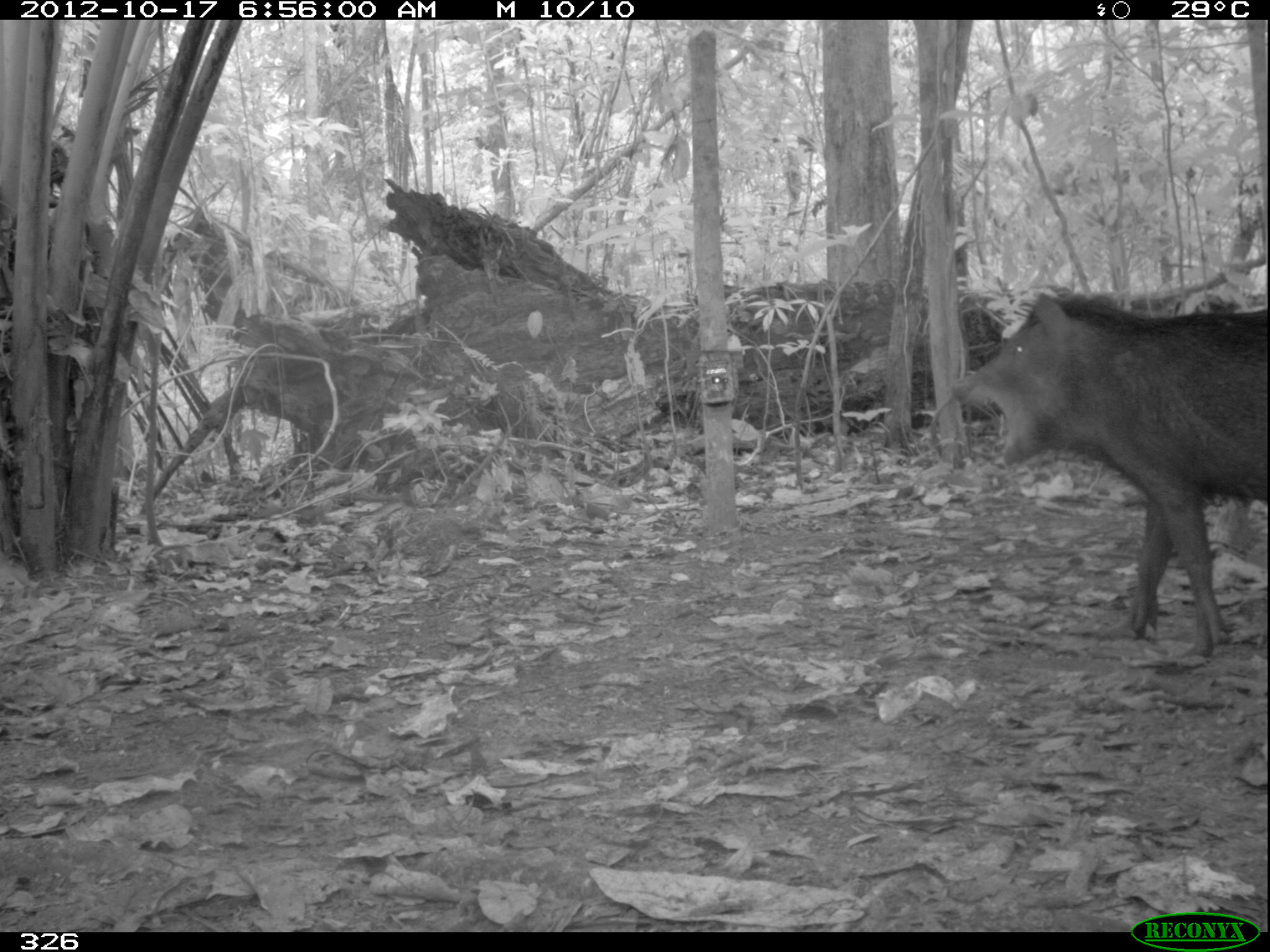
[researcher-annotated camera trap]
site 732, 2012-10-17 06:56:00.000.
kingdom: Animalia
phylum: Chordata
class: Mammalia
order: Artiodactyla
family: Tayassuidae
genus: Tayassu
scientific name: Tayassu pecari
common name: white-lipped peccary